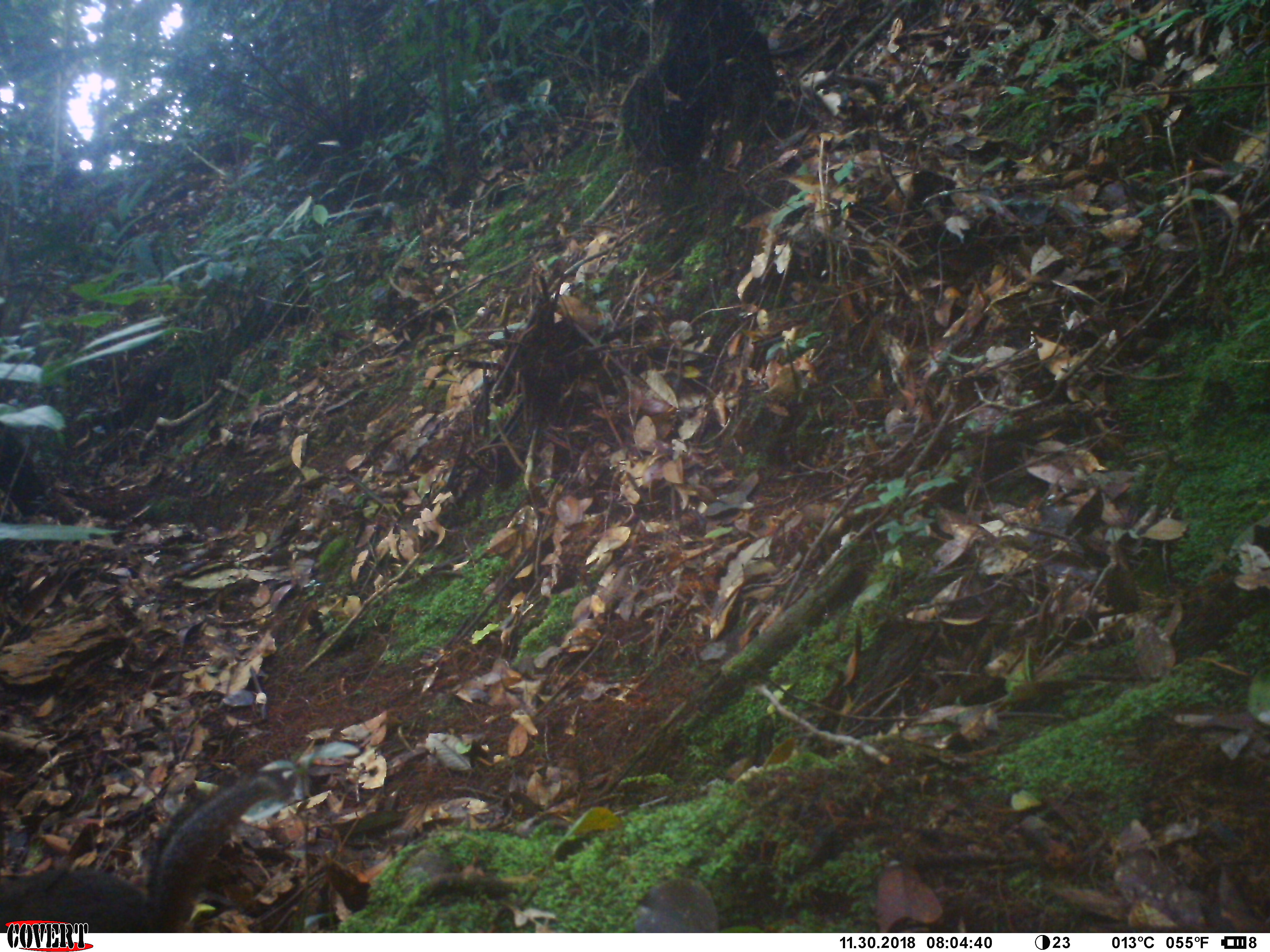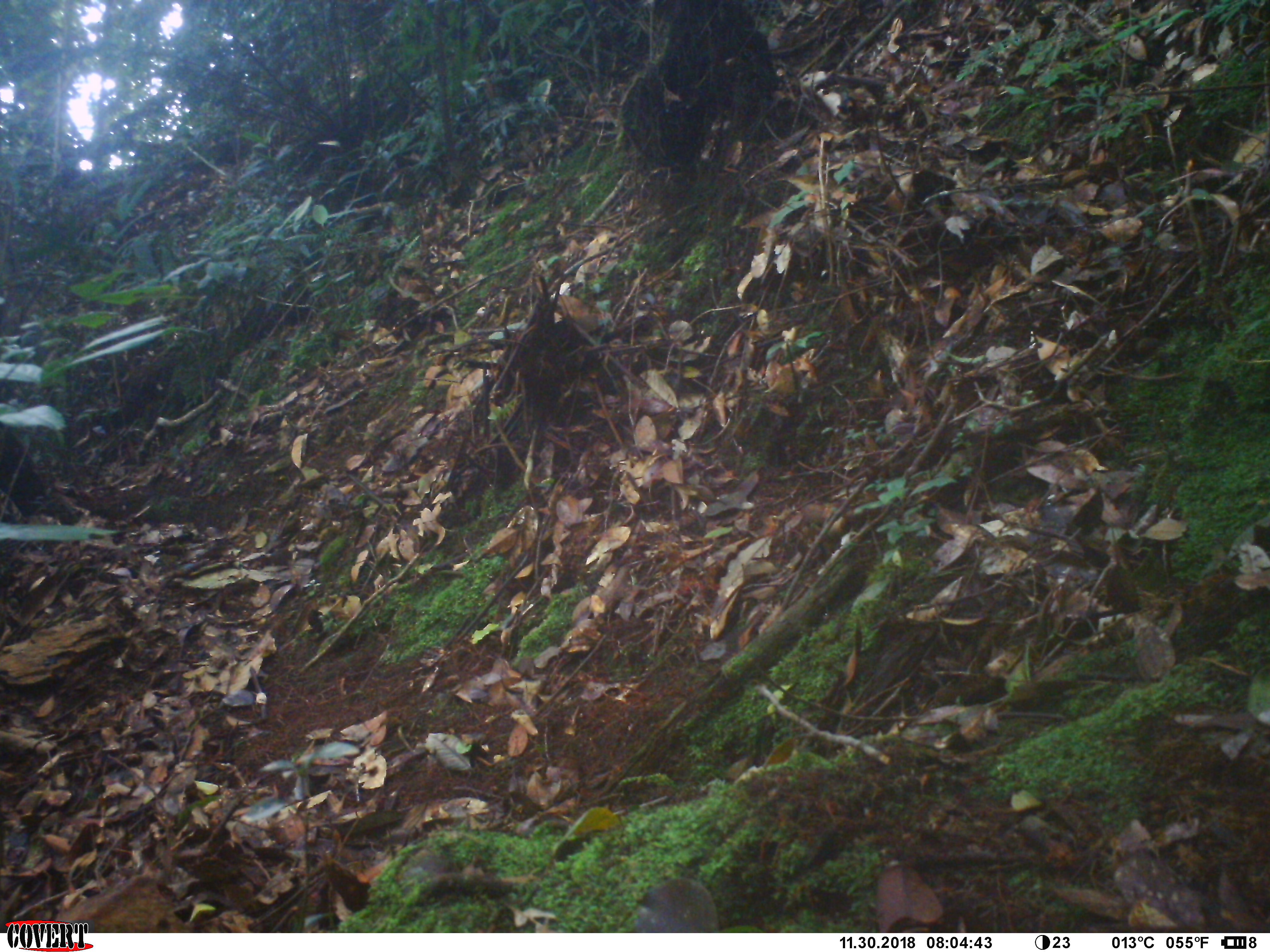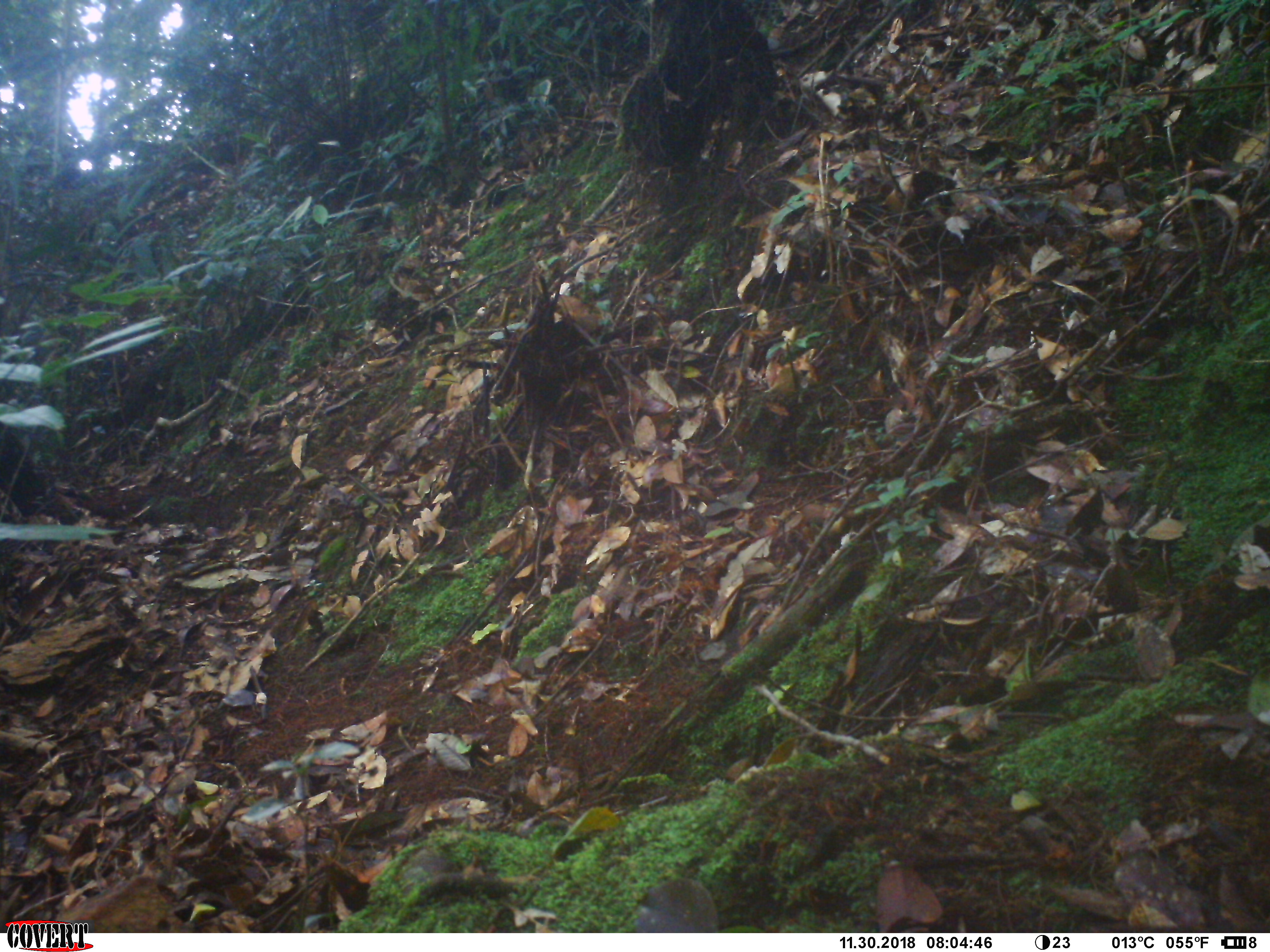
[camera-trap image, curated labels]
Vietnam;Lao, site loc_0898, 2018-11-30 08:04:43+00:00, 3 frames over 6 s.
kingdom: Animalia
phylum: Chordata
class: Mammalia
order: Rodentia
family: Sciuridae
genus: Dremomys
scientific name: Dremomys rufigenis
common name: red-cheeked squirrel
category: red cheeked squirrel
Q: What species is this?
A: Red cheeked squirrel (red-cheeked squirrel) (Dremomys rufigenis).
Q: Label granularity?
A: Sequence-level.